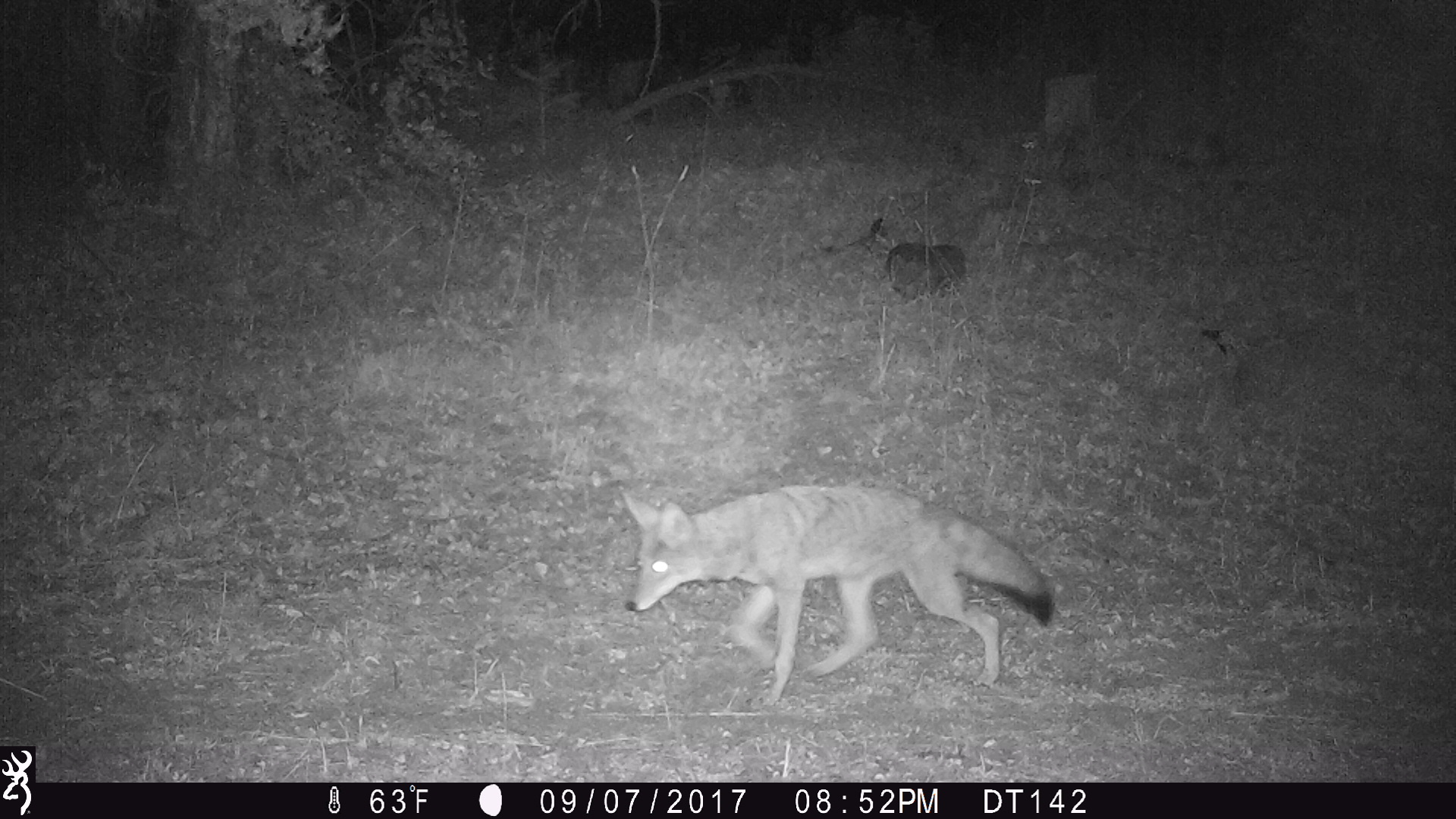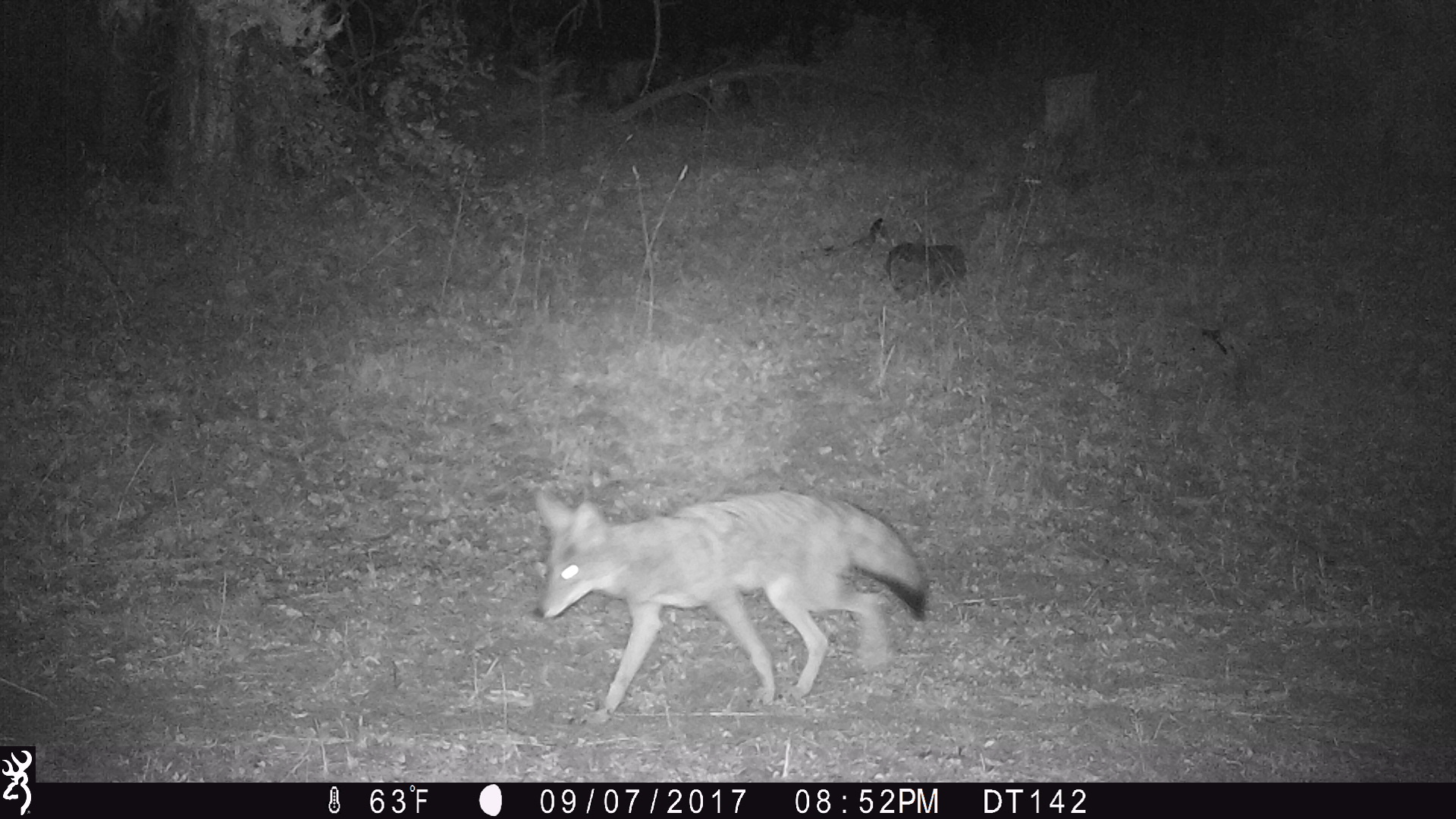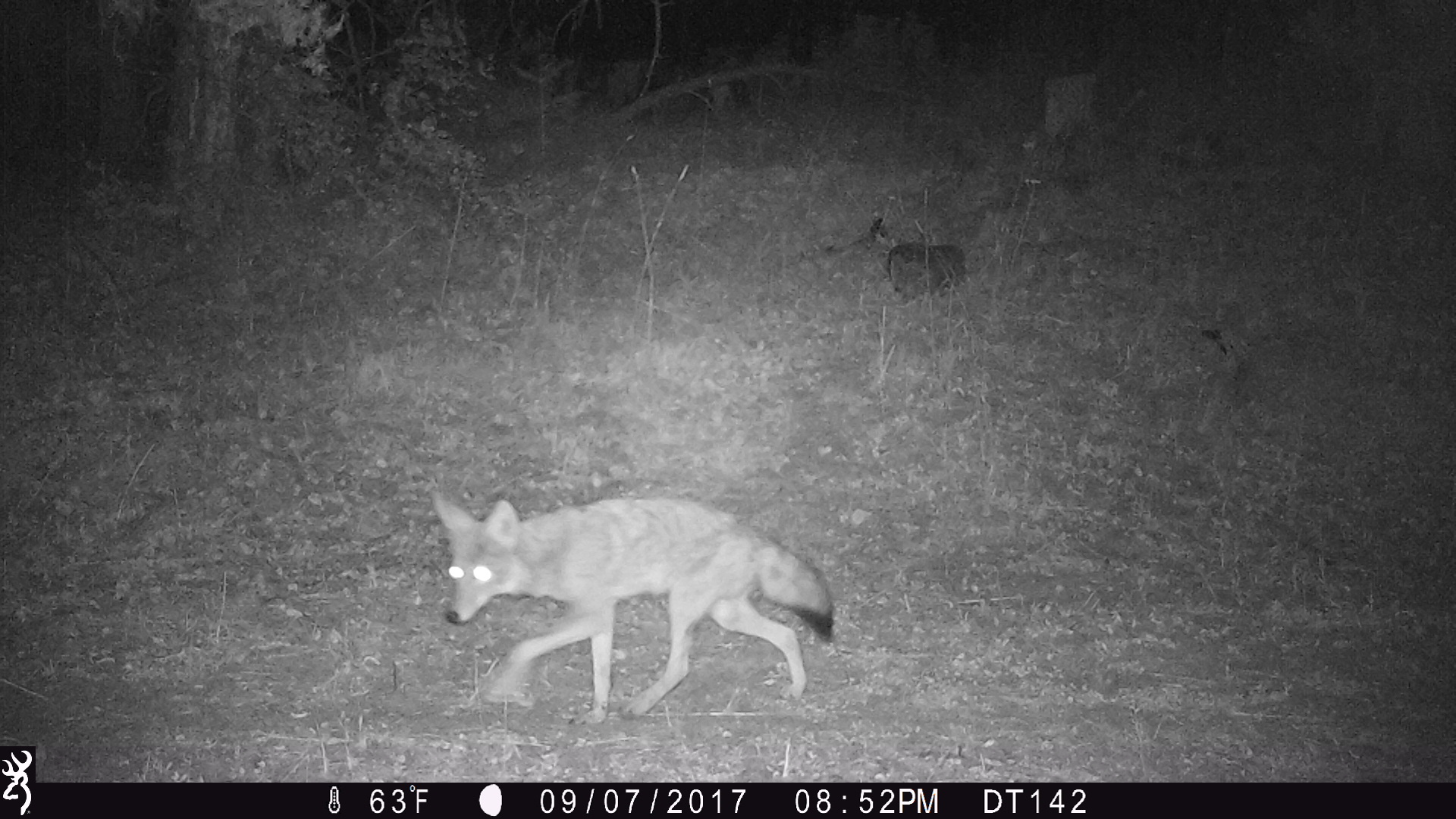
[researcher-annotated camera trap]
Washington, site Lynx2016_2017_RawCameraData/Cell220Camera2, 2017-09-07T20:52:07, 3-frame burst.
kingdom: Animalia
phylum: Chordata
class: Mammalia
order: Carnivora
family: Canidae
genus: Canis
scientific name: Canis latrans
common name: coyote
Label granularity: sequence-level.